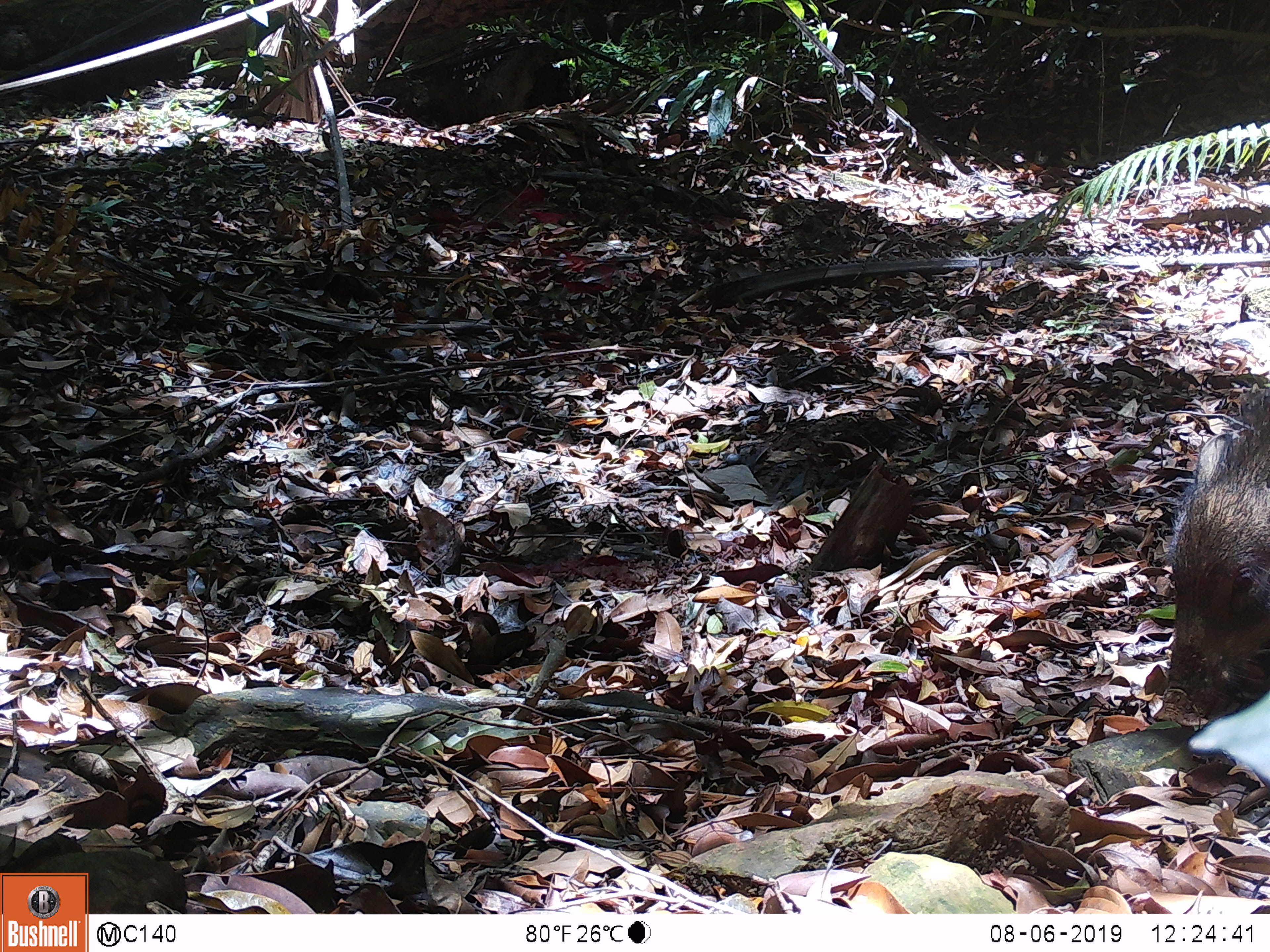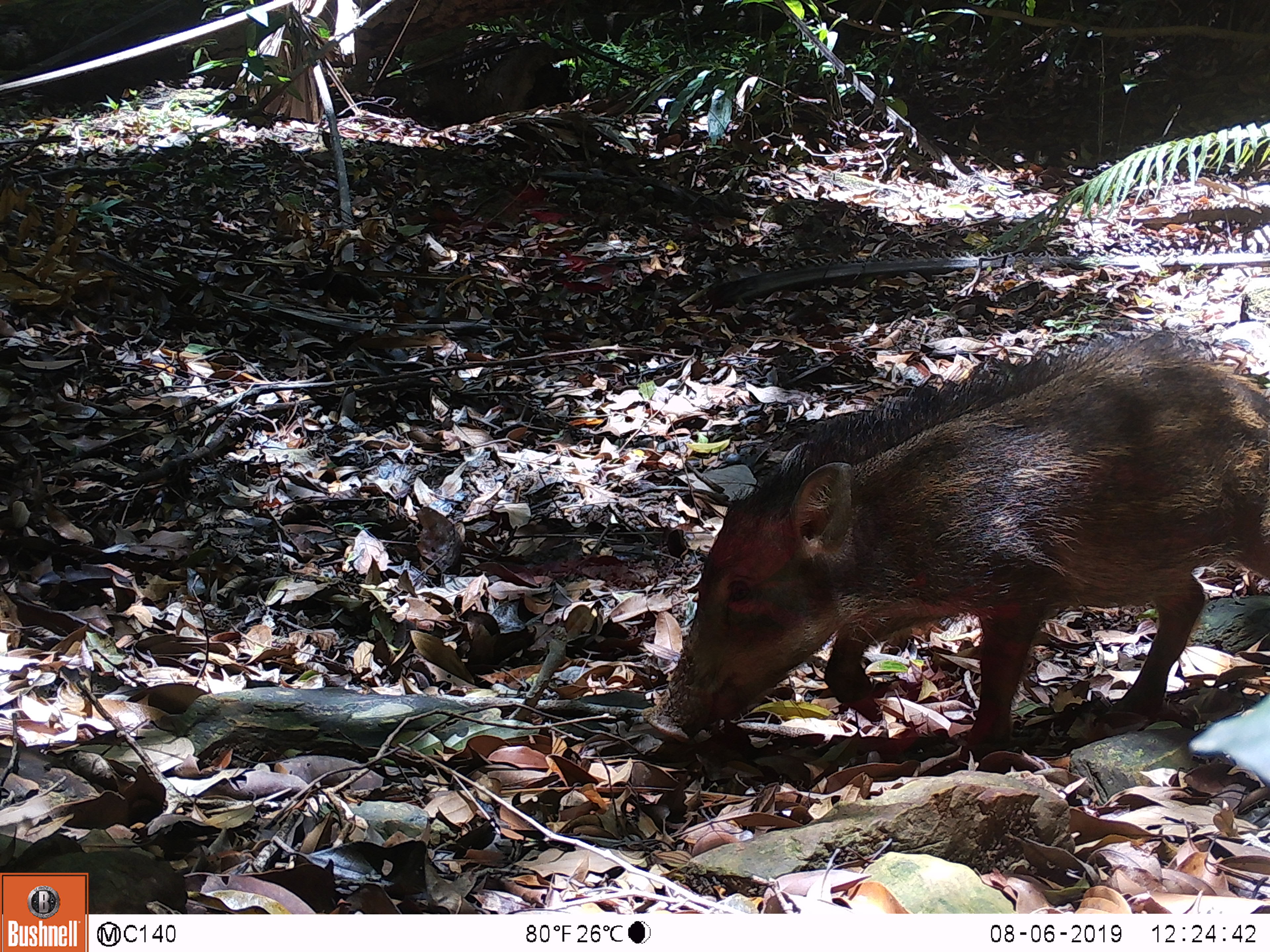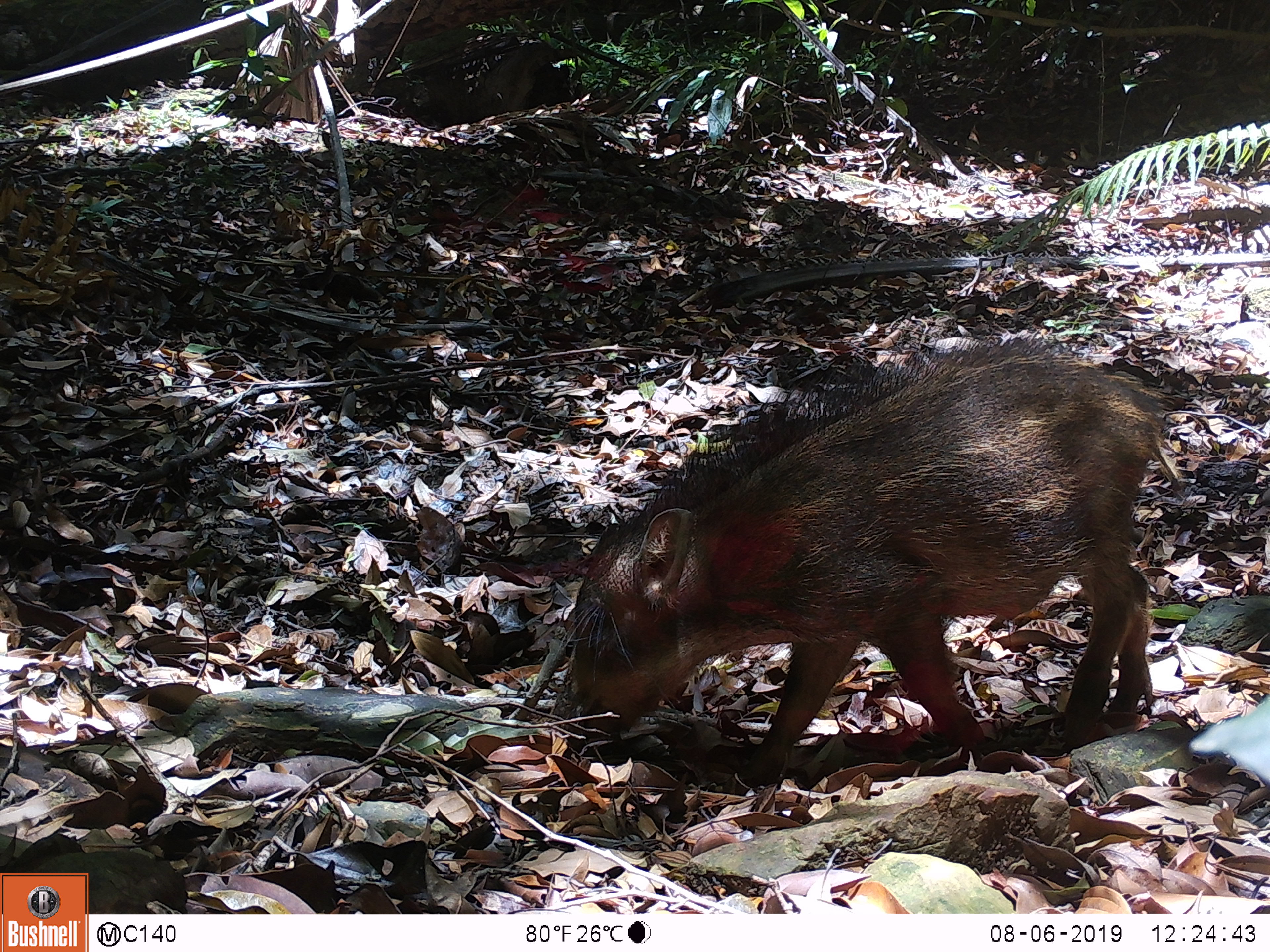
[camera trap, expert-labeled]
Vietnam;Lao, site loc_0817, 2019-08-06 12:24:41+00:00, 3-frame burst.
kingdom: Animalia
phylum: Chordata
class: Mammalia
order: Artiodactyla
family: Suidae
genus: Sus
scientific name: Sus scrofa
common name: eurasian wild pig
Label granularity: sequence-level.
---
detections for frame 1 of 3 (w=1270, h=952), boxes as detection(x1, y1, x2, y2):
eurasian wild pig: detection(1161, 393, 1270, 719)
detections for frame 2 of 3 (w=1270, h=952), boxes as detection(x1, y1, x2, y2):
eurasian wild pig: detection(645, 331, 1270, 760)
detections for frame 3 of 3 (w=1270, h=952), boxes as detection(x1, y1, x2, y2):
eurasian wild pig: detection(552, 333, 1183, 796)